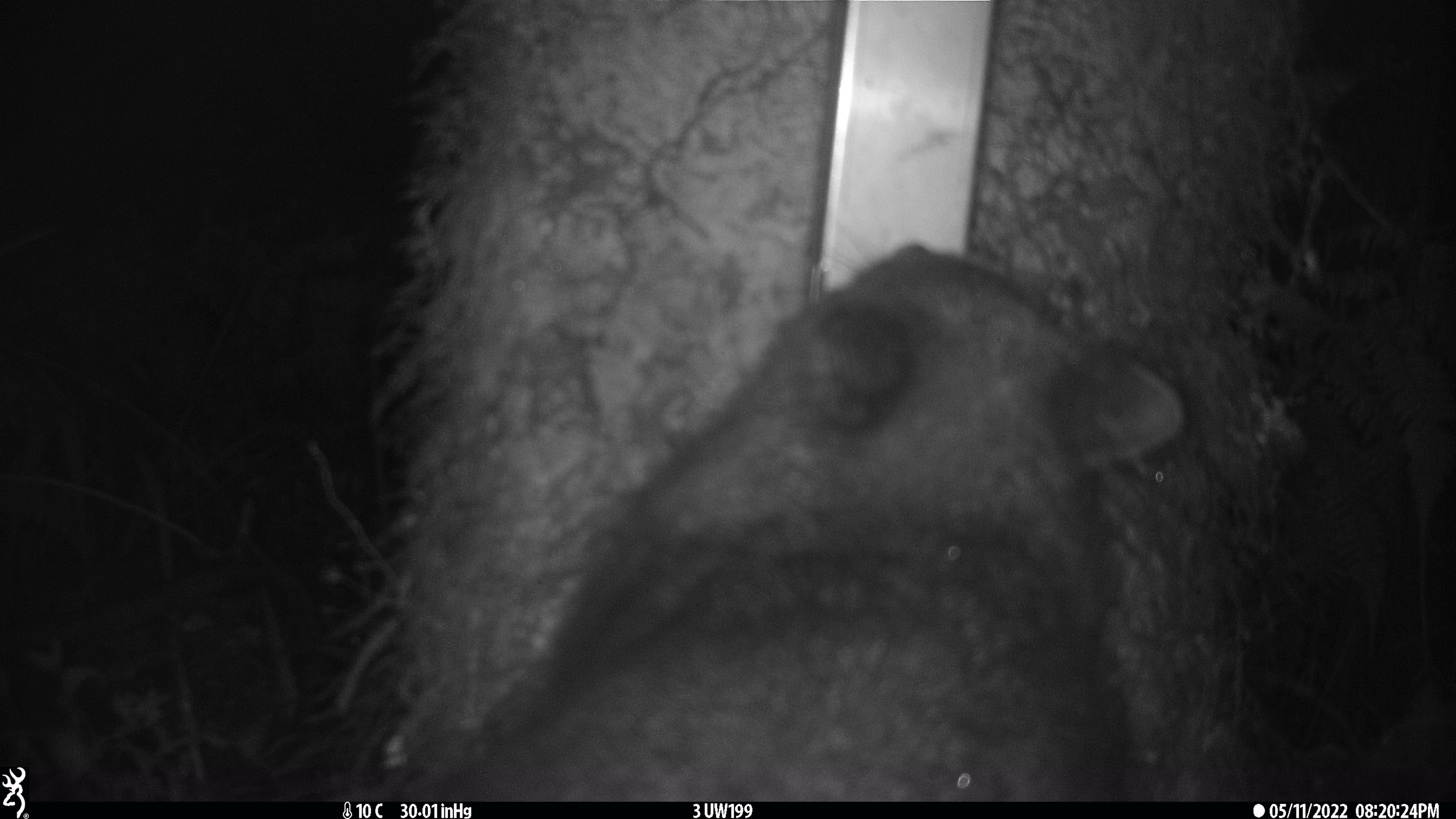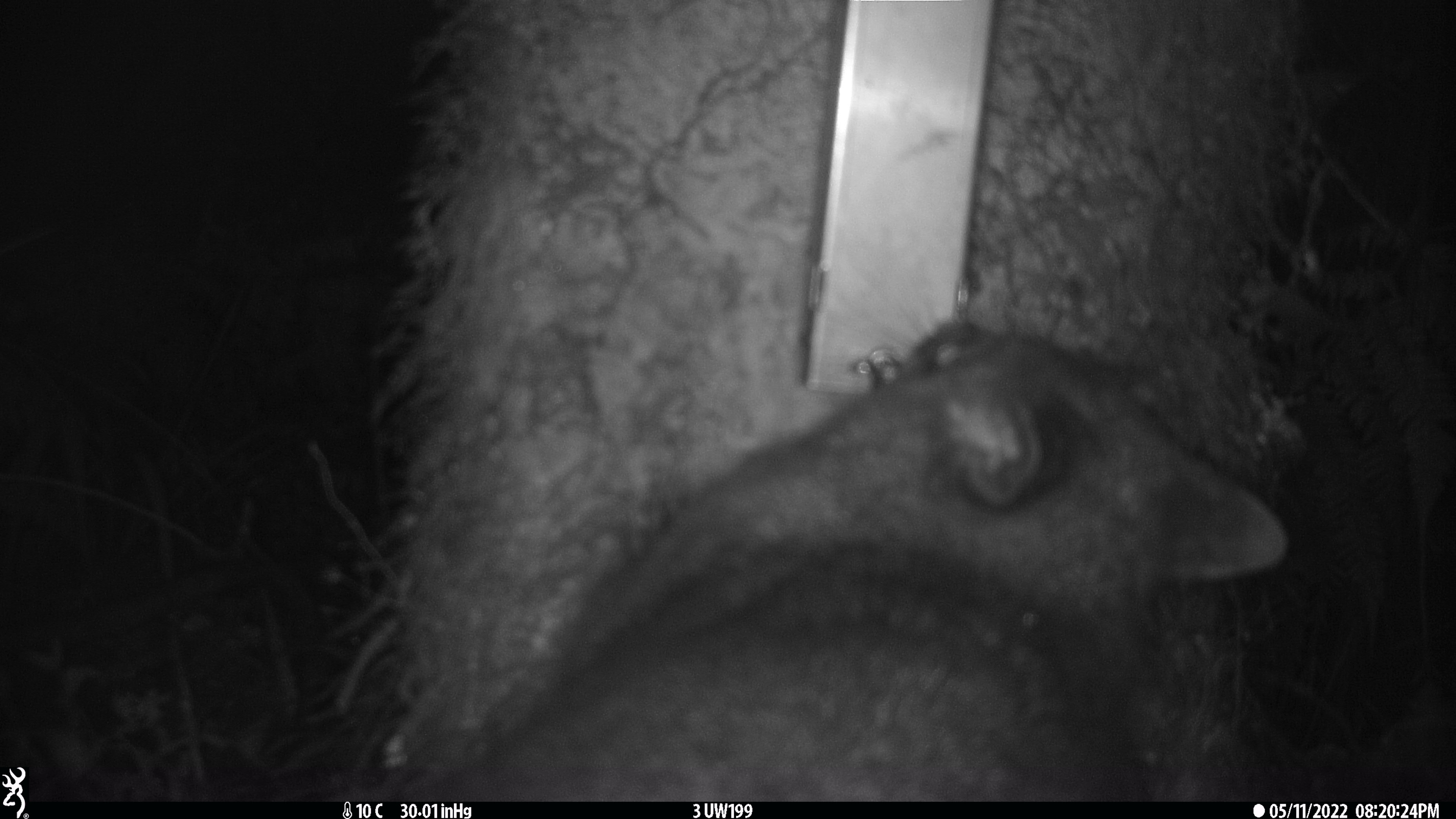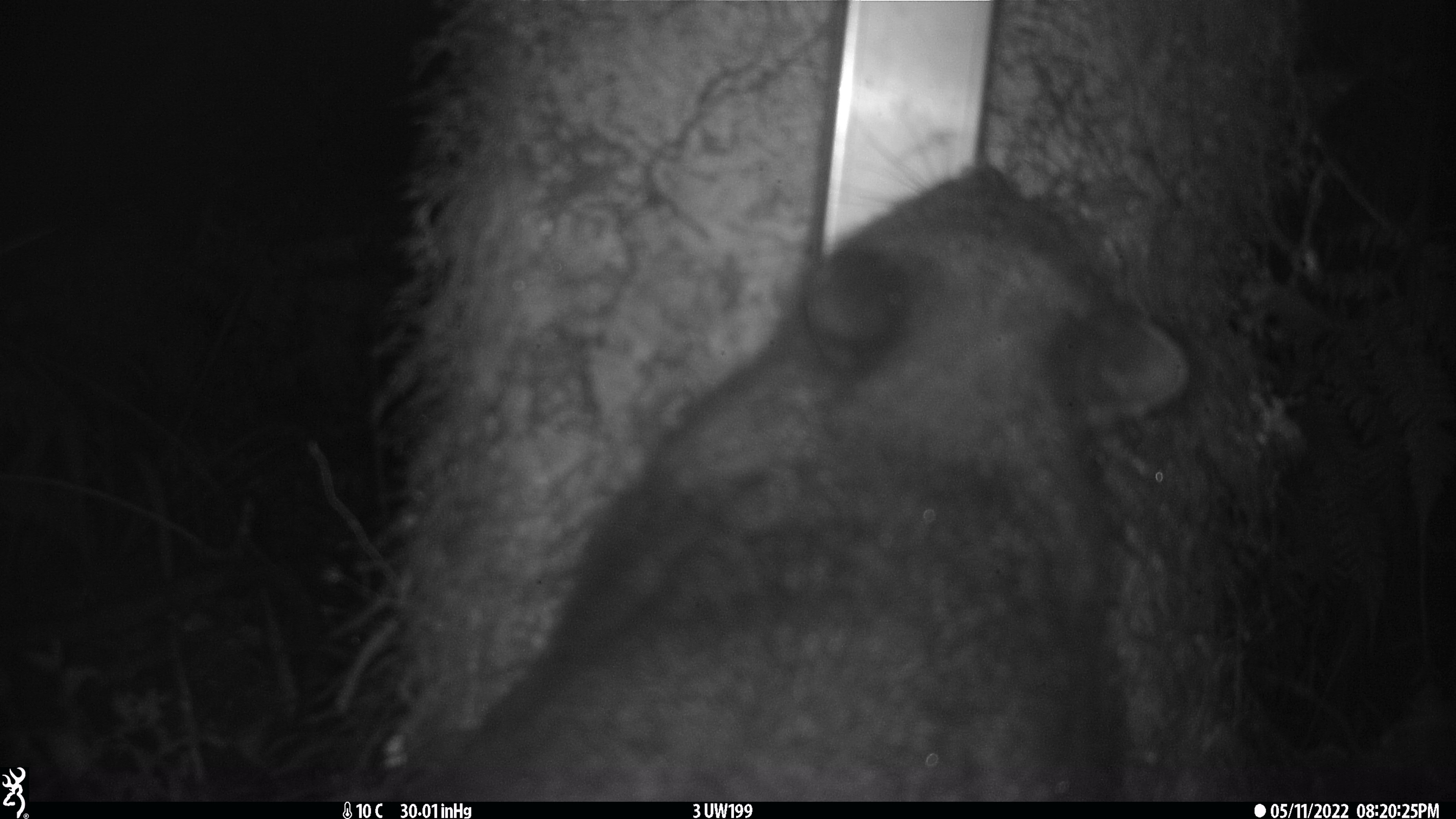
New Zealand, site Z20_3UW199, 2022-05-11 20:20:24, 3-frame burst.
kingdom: Animalia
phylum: Chordata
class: Mammalia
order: Diprotodontia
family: Phalangeridae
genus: Trichosurus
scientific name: Trichosurus vulpecula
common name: common brushtail possum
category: possum